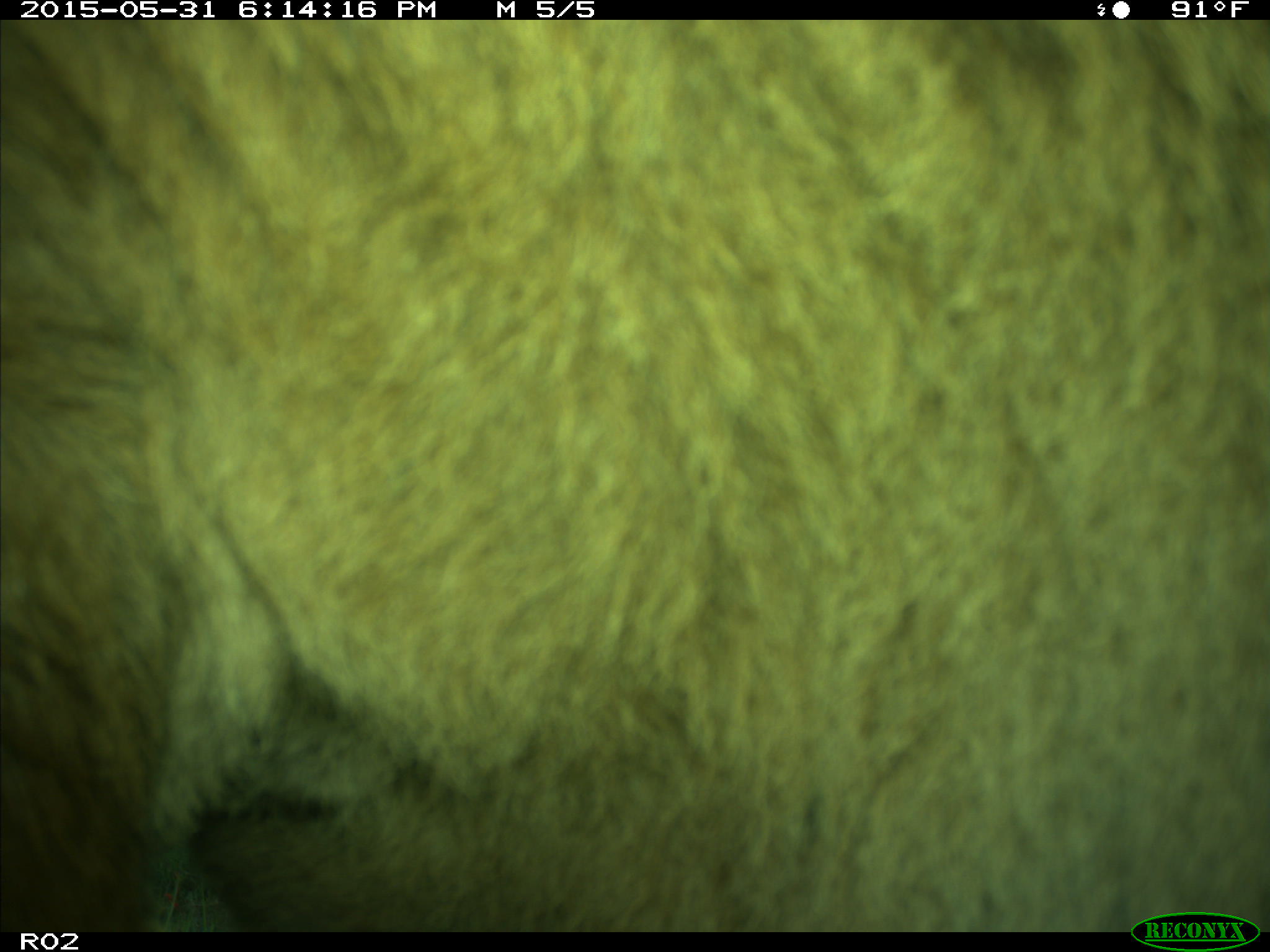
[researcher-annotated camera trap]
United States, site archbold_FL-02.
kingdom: Animalia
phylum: Chordata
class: Mammalia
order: Artiodactyla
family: Bovidae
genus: Bos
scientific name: Bos taurus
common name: domestic cow